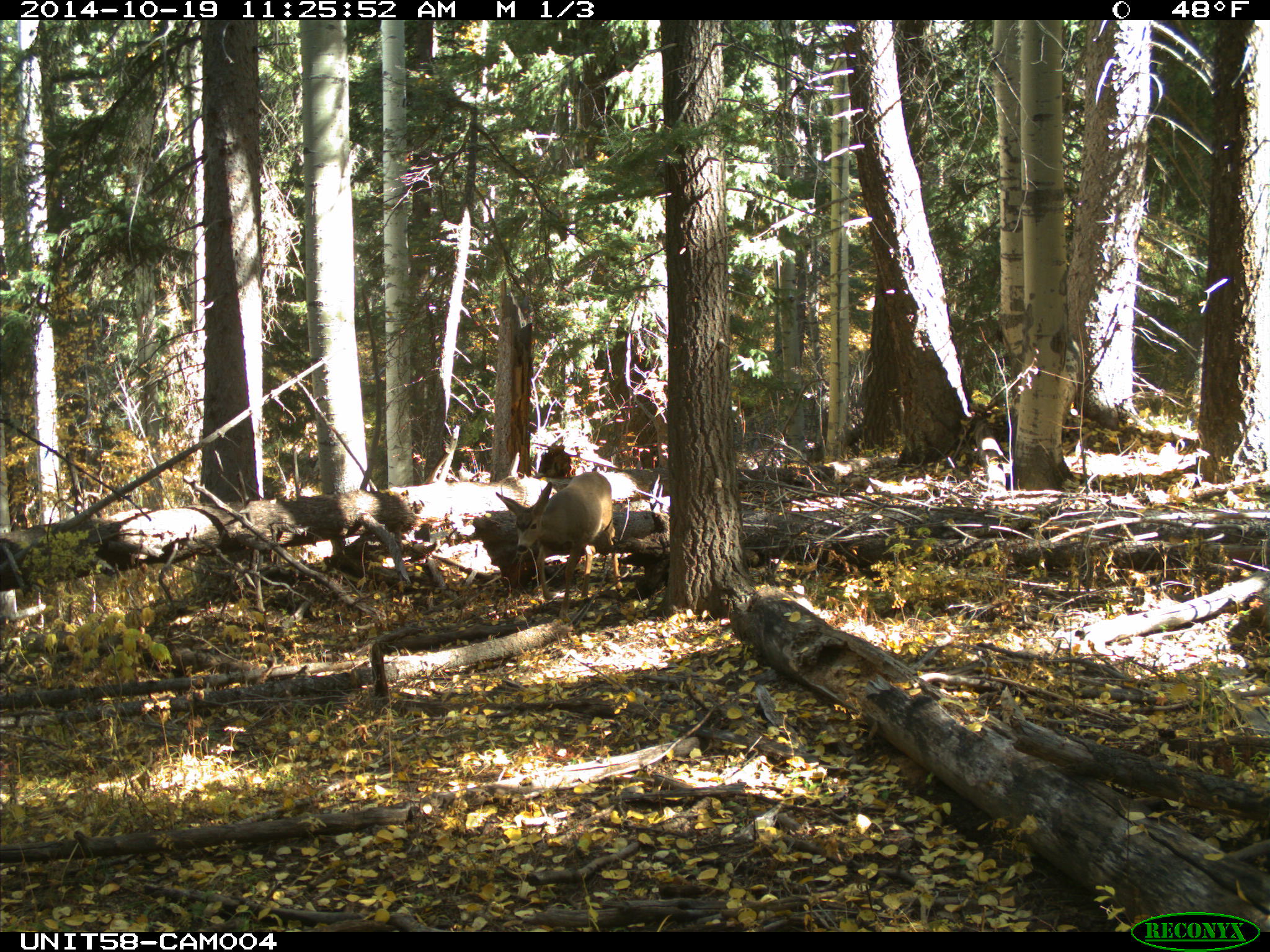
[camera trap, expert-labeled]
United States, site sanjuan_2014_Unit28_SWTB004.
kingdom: Animalia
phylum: Chordata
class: Mammalia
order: Artiodactyla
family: Cervidae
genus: Odocoileus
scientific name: Odocoileus hemionus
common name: mule deer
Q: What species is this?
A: Odocoileus hemionus (mule deer).